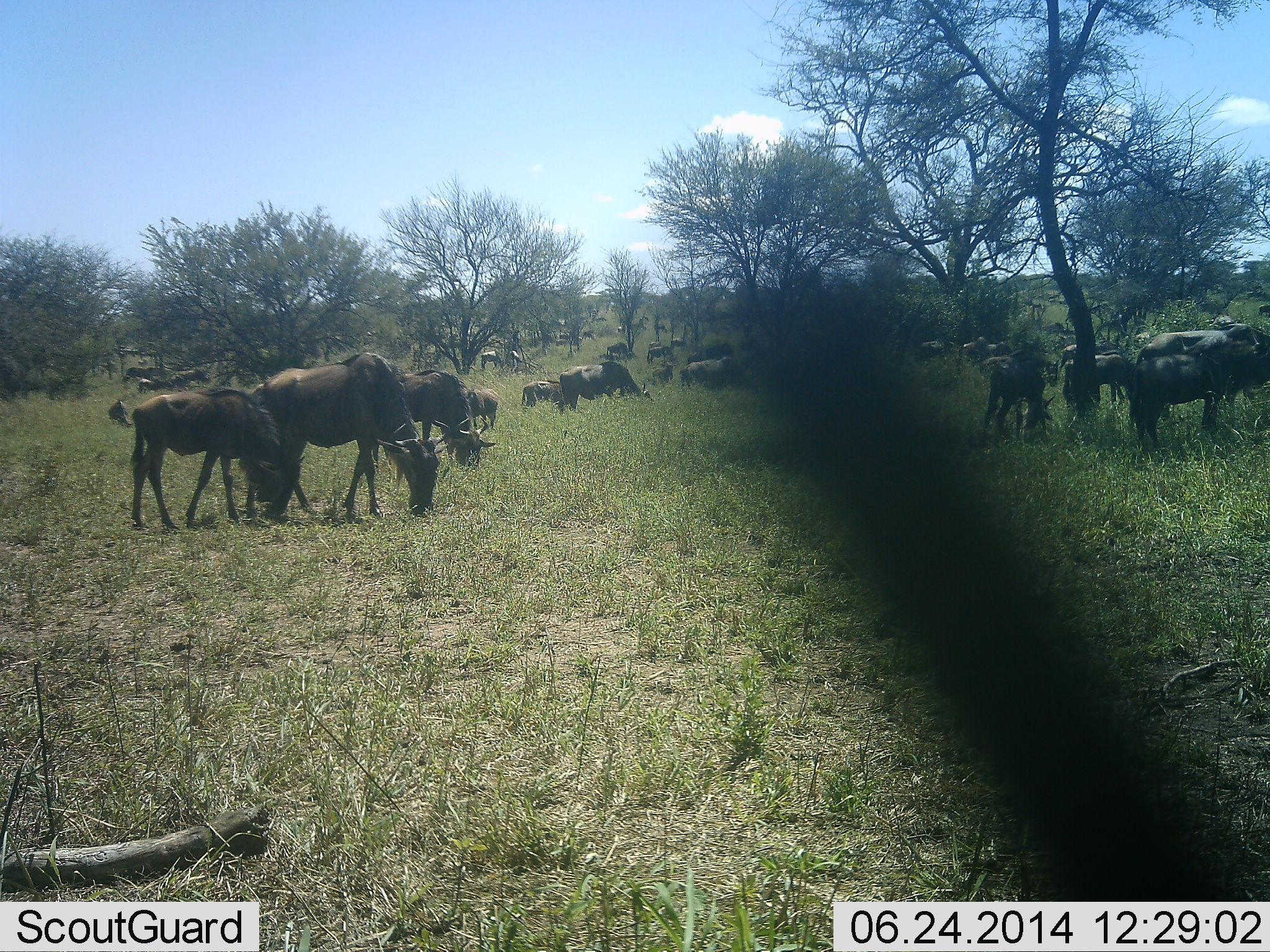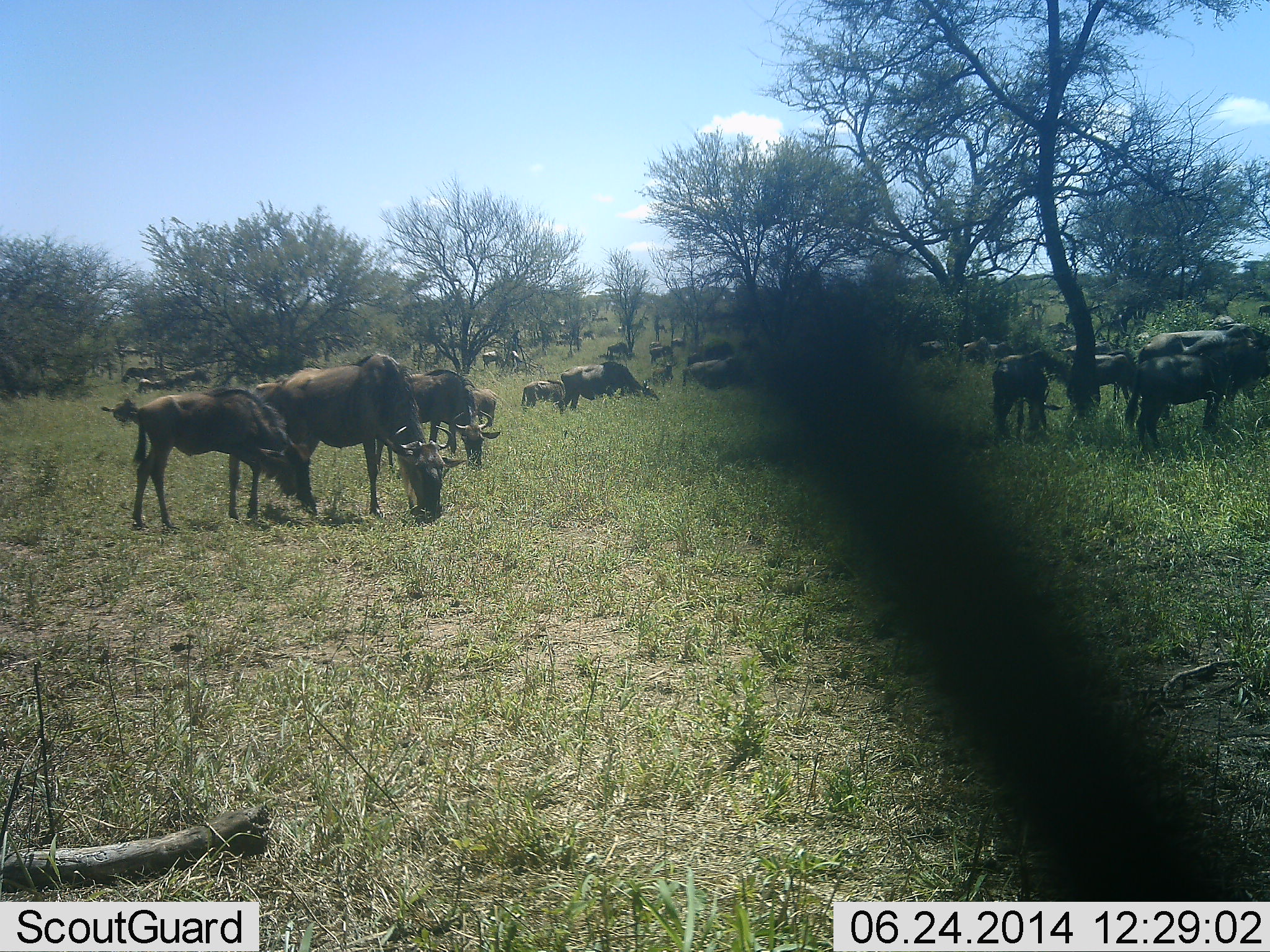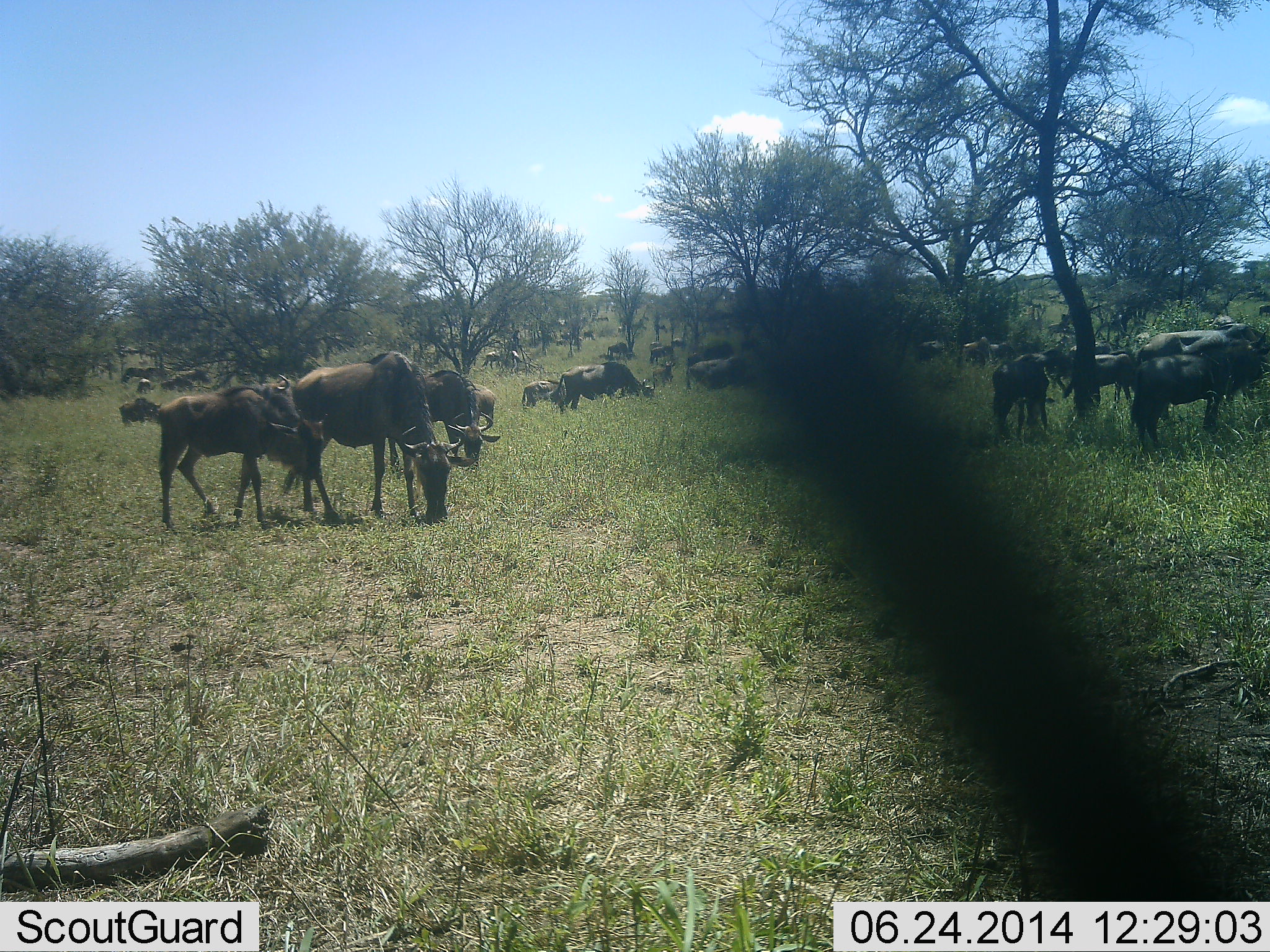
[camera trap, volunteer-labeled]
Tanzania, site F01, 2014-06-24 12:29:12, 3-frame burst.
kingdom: Animalia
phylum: Chordata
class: Mammalia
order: Artiodactyla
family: Bovidae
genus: Connochaetes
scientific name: Connochaetes taurinus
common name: blue wildebeest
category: wildebeest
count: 11-50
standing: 50%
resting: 10%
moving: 50%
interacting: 0%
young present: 70%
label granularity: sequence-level